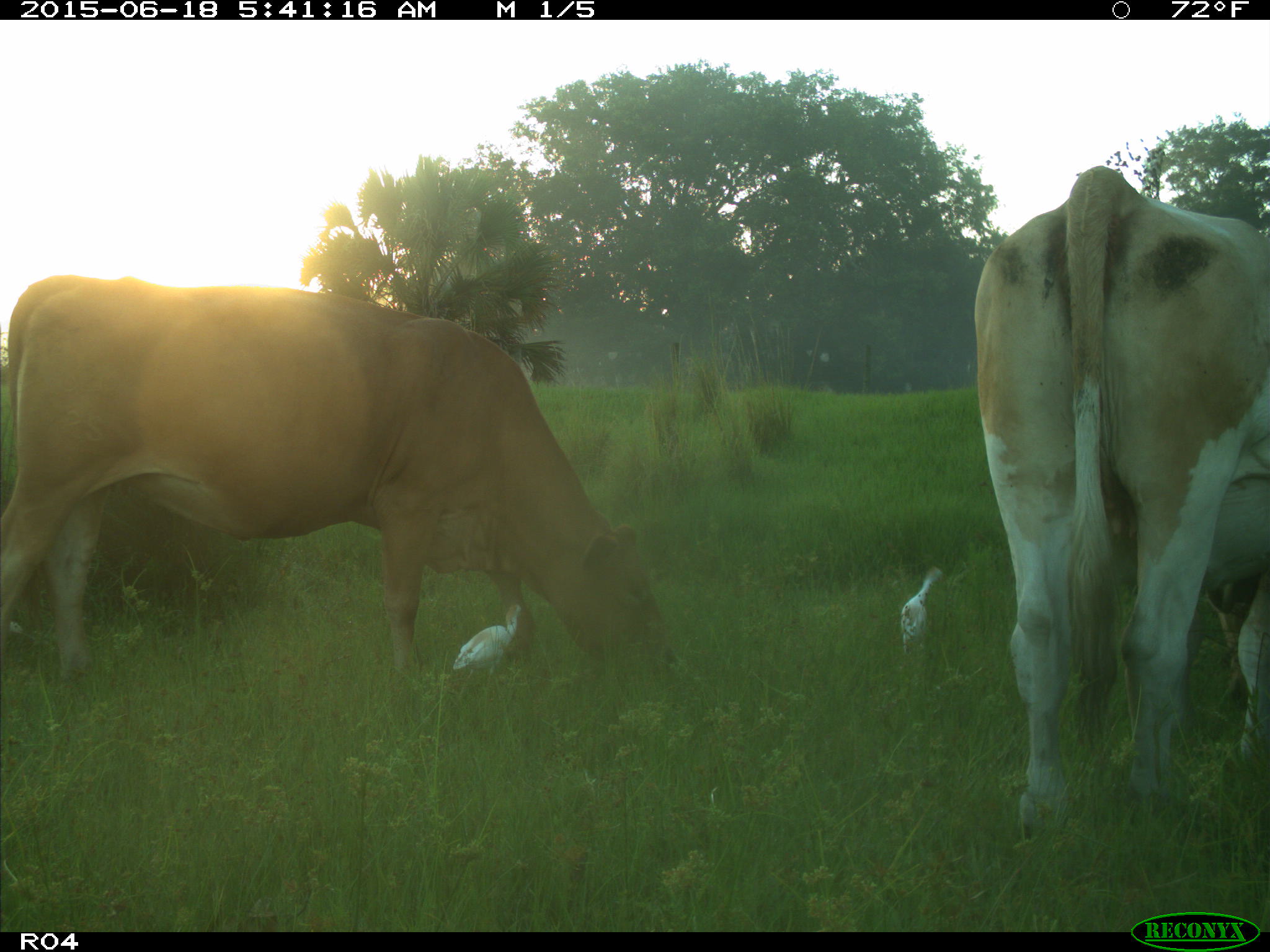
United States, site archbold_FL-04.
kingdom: Animalia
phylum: Chordata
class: Mammalia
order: Artiodactyla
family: Bovidae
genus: Bos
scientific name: Bos taurus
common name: domestic cow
Bos taurus (domestic cow).